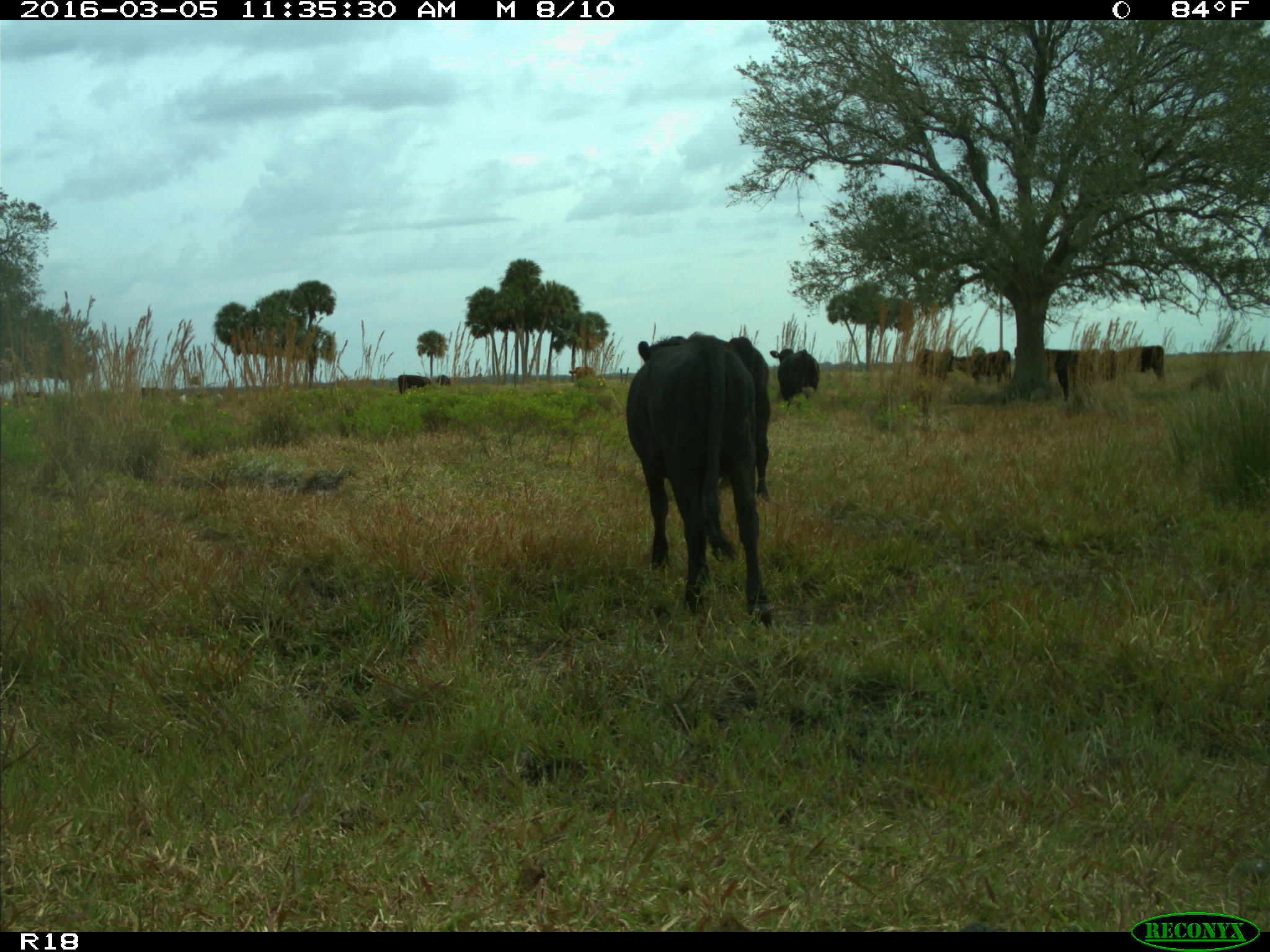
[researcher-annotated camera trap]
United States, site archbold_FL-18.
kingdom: Animalia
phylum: Chordata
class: Mammalia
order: Artiodactyla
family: Bovidae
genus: Bos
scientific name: Bos taurus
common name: domestic cow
Bos taurus (domestic cow).